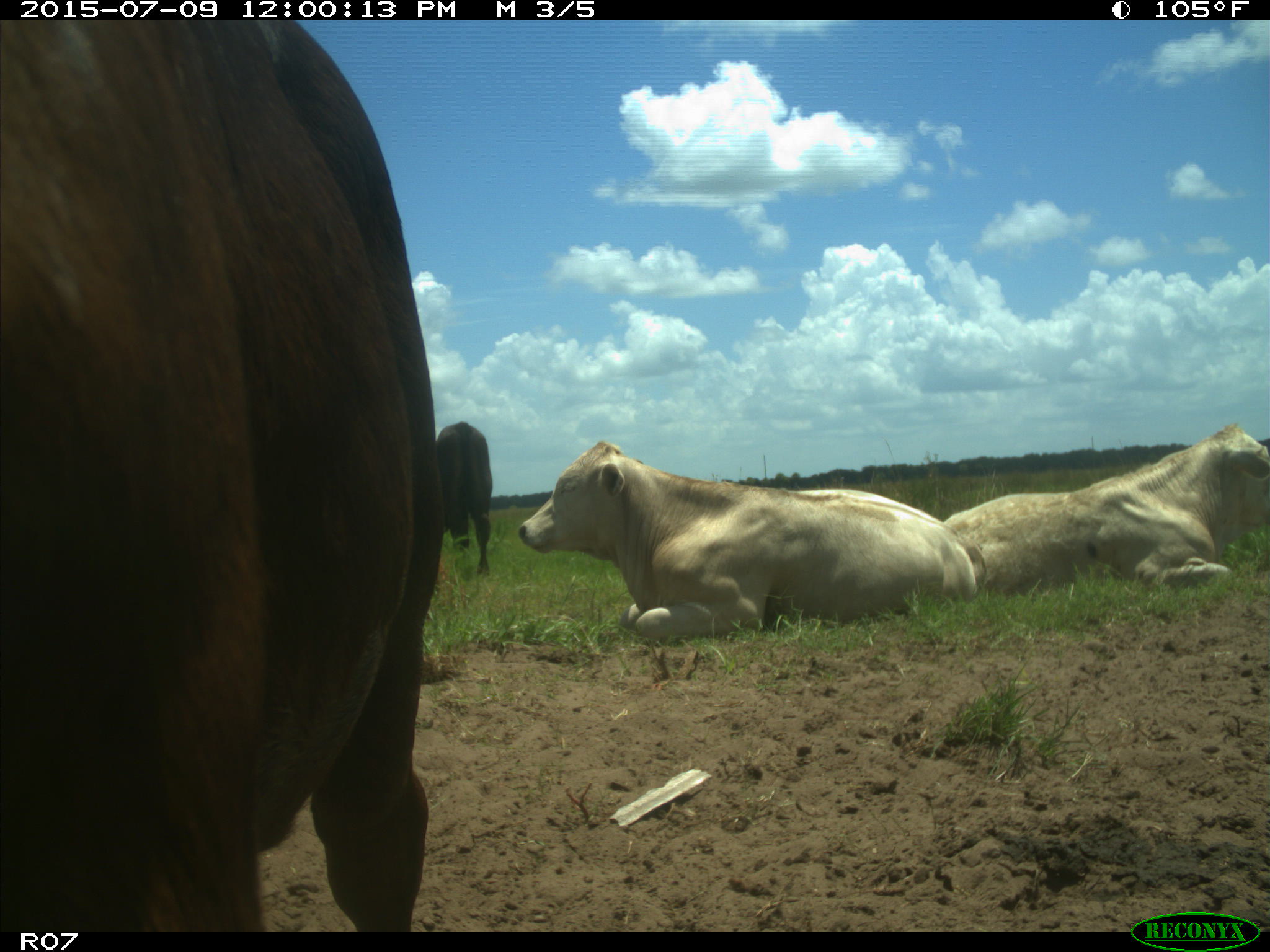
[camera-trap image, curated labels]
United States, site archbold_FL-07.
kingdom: Animalia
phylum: Chordata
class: Mammalia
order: Artiodactyla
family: Bovidae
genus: Bos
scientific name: Bos taurus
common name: domestic cow